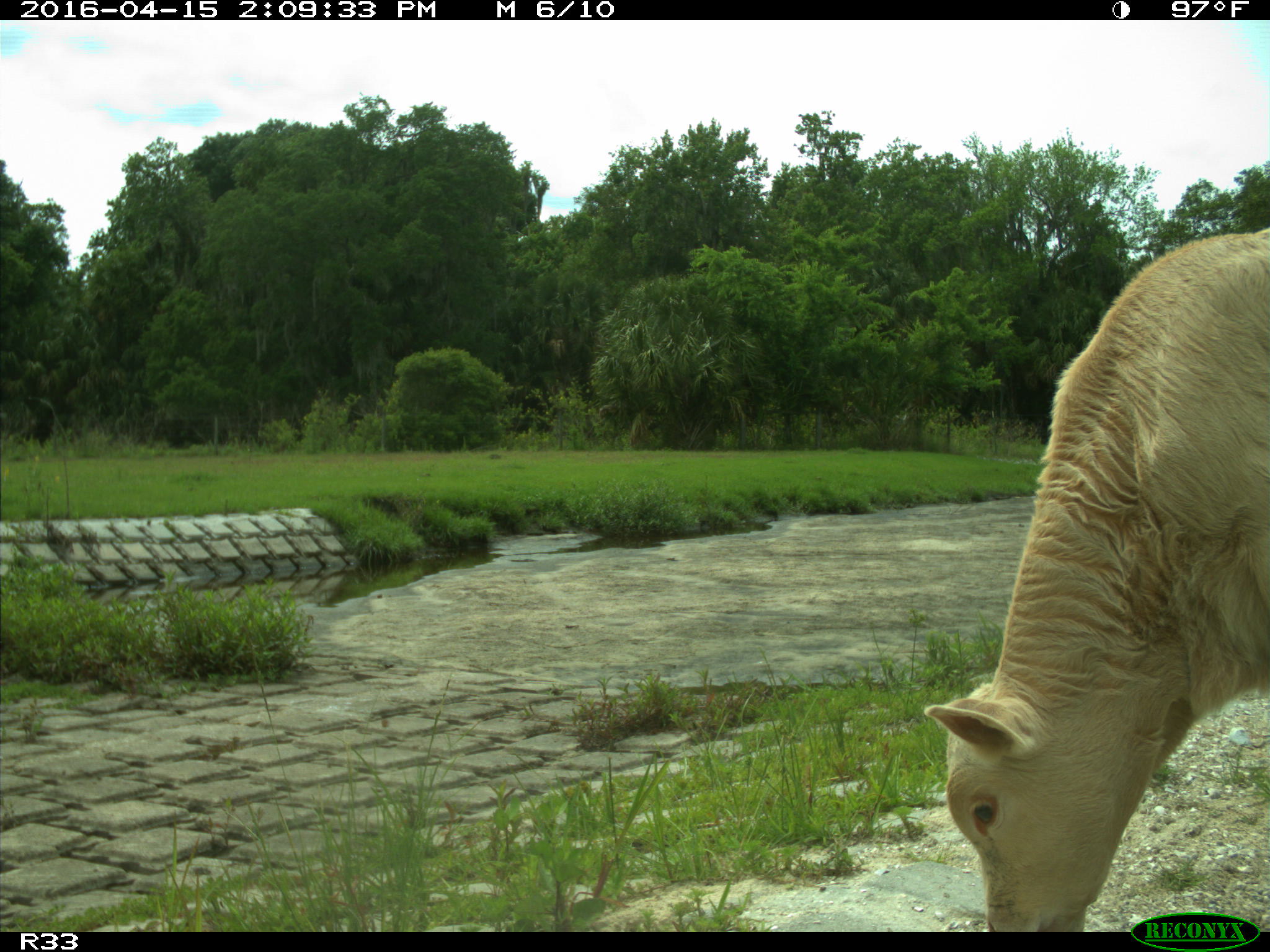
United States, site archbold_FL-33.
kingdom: Animalia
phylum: Chordata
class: Mammalia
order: Artiodactyla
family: Bovidae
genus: Bos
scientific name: Bos taurus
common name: domestic cow